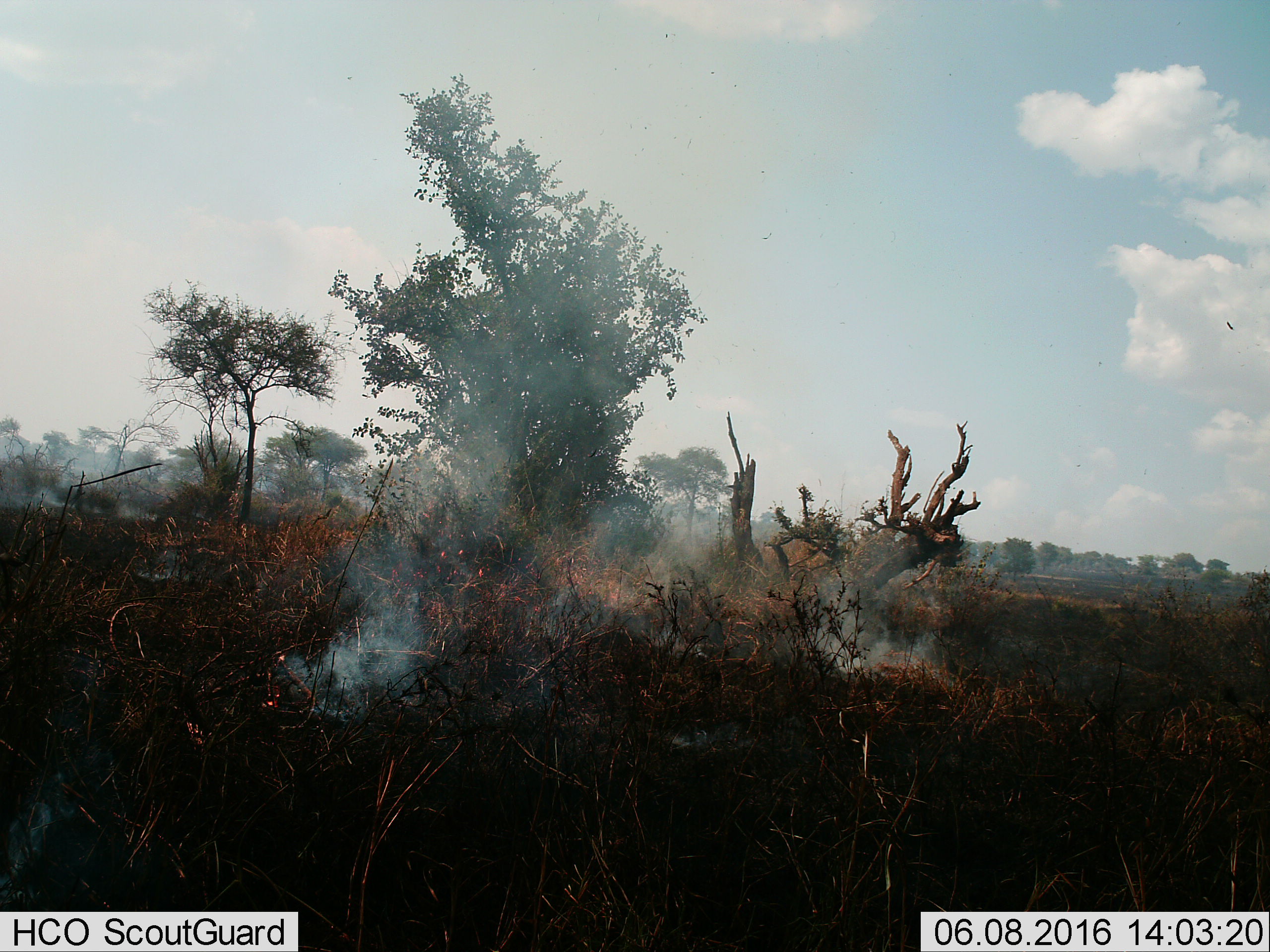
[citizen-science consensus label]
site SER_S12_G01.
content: unidentified animal